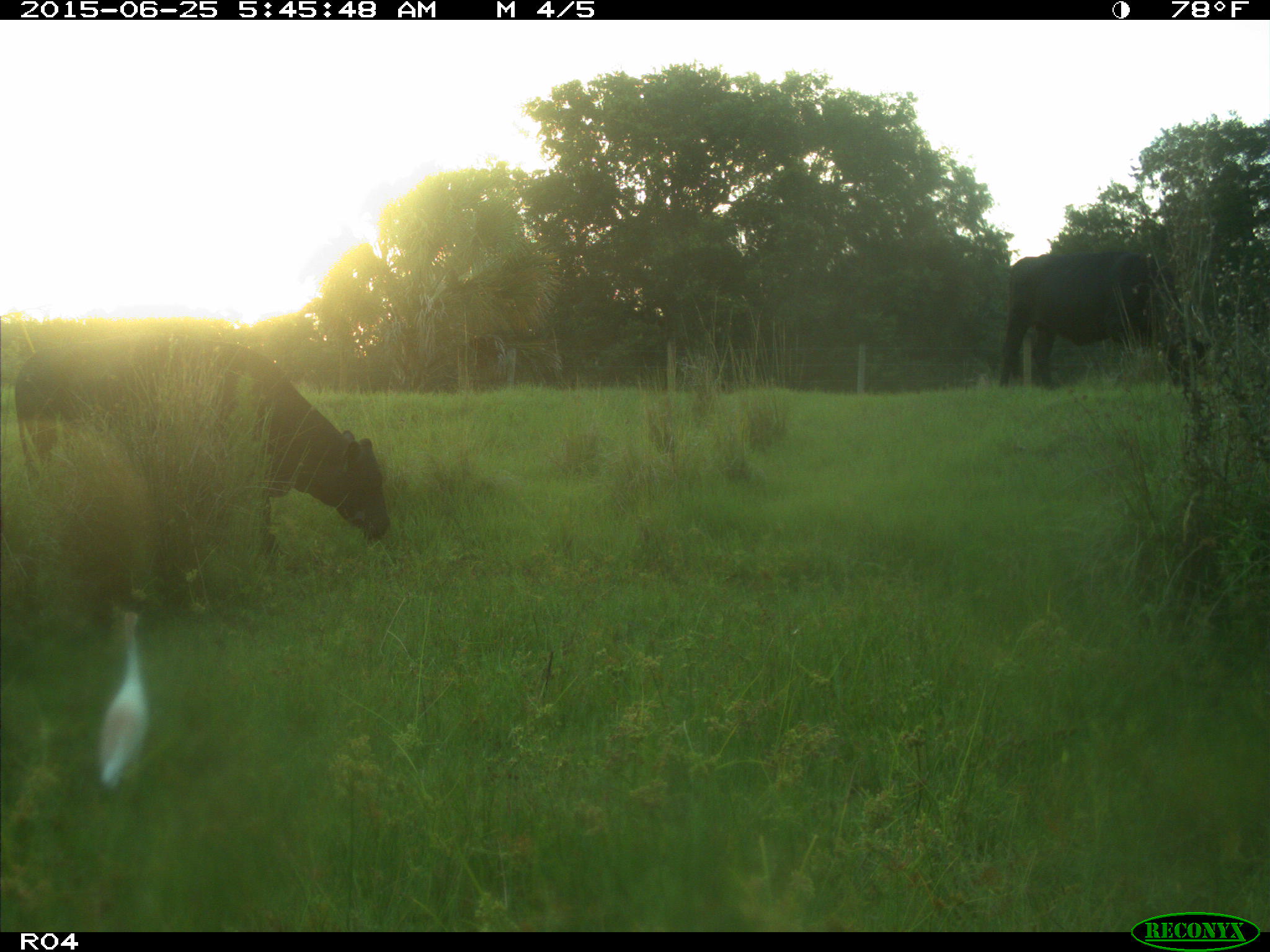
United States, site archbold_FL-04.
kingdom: Animalia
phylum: Chordata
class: Mammalia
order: Artiodactyla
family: Bovidae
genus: Bos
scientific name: Bos taurus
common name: domestic cow